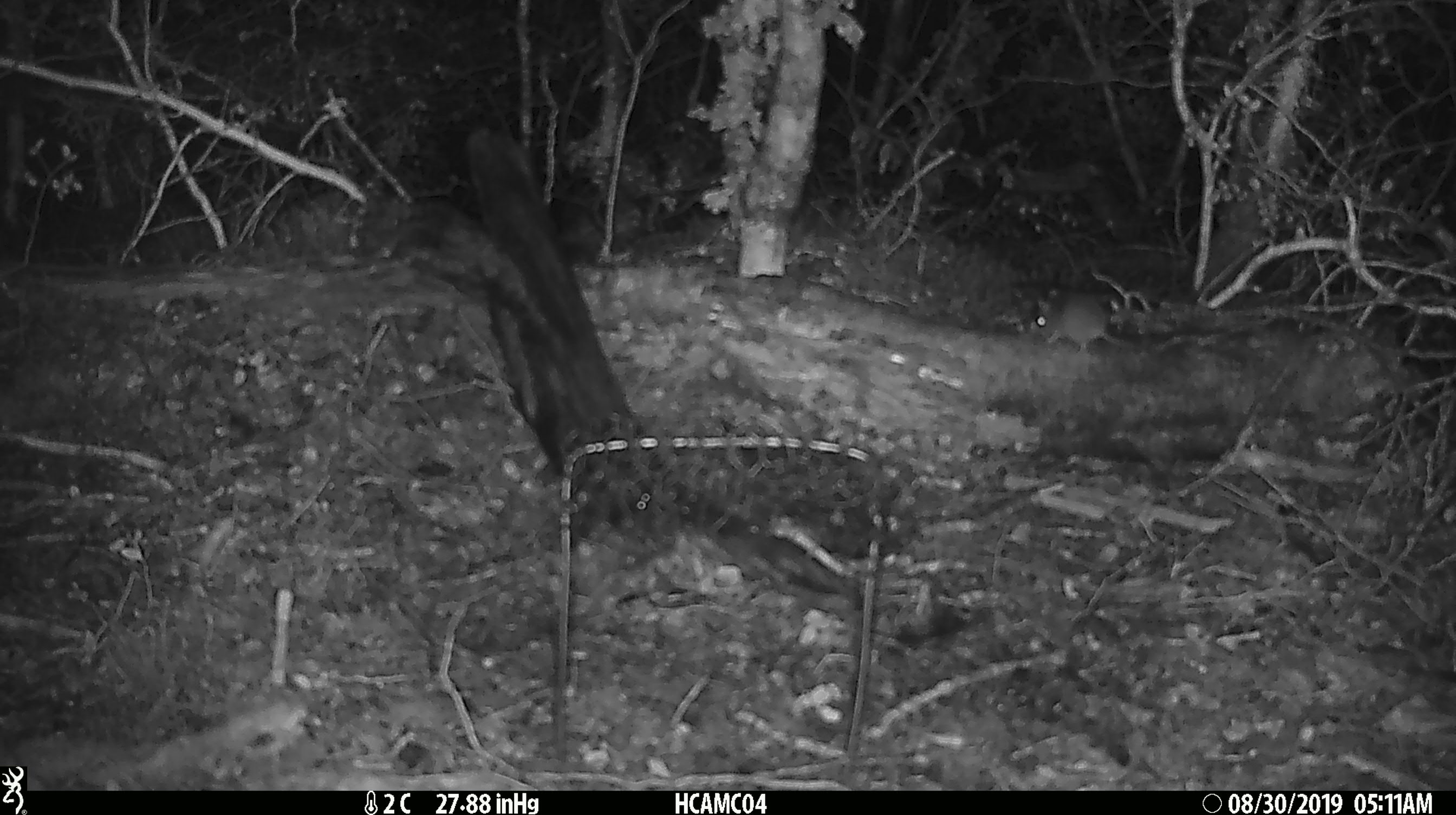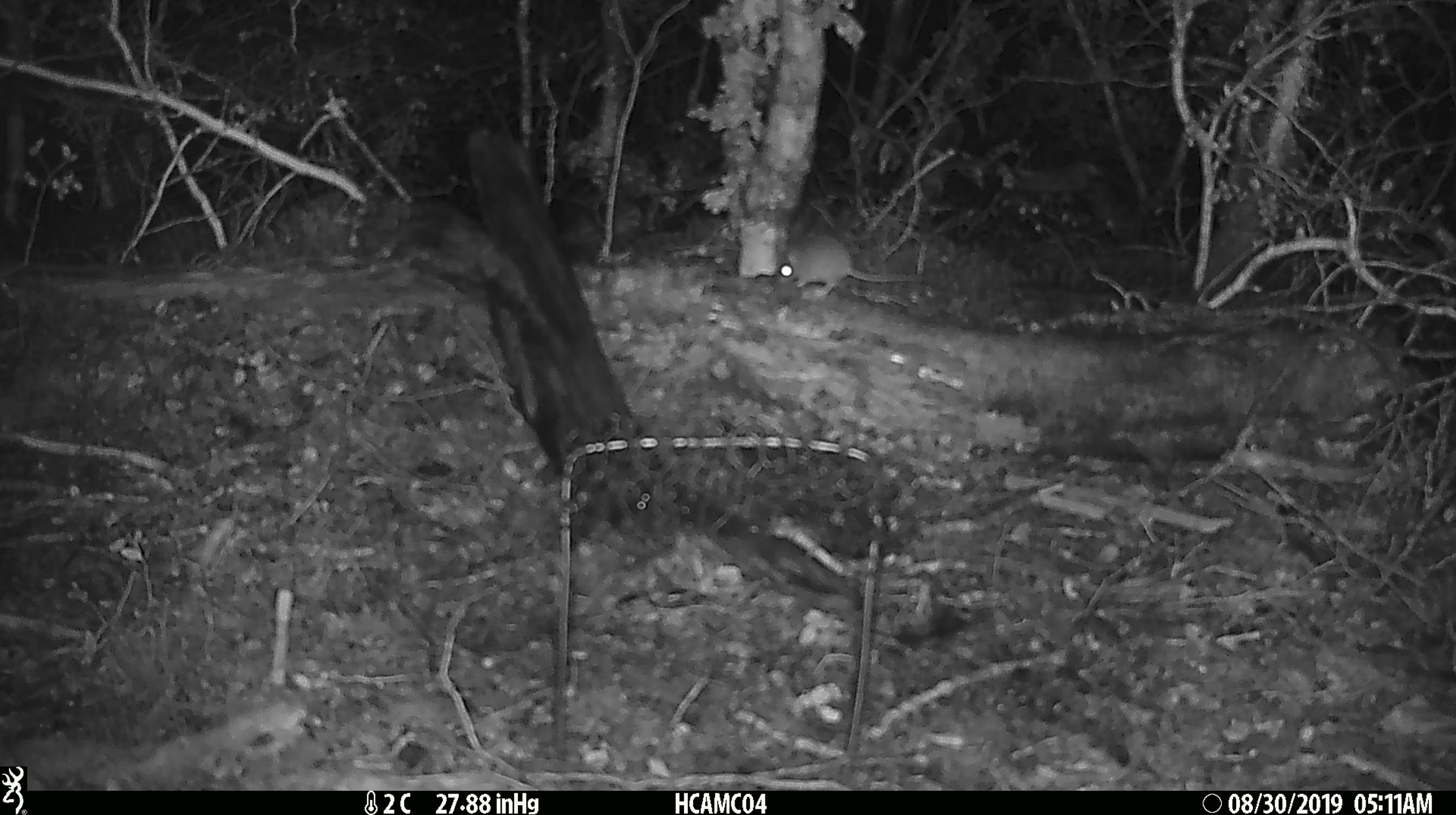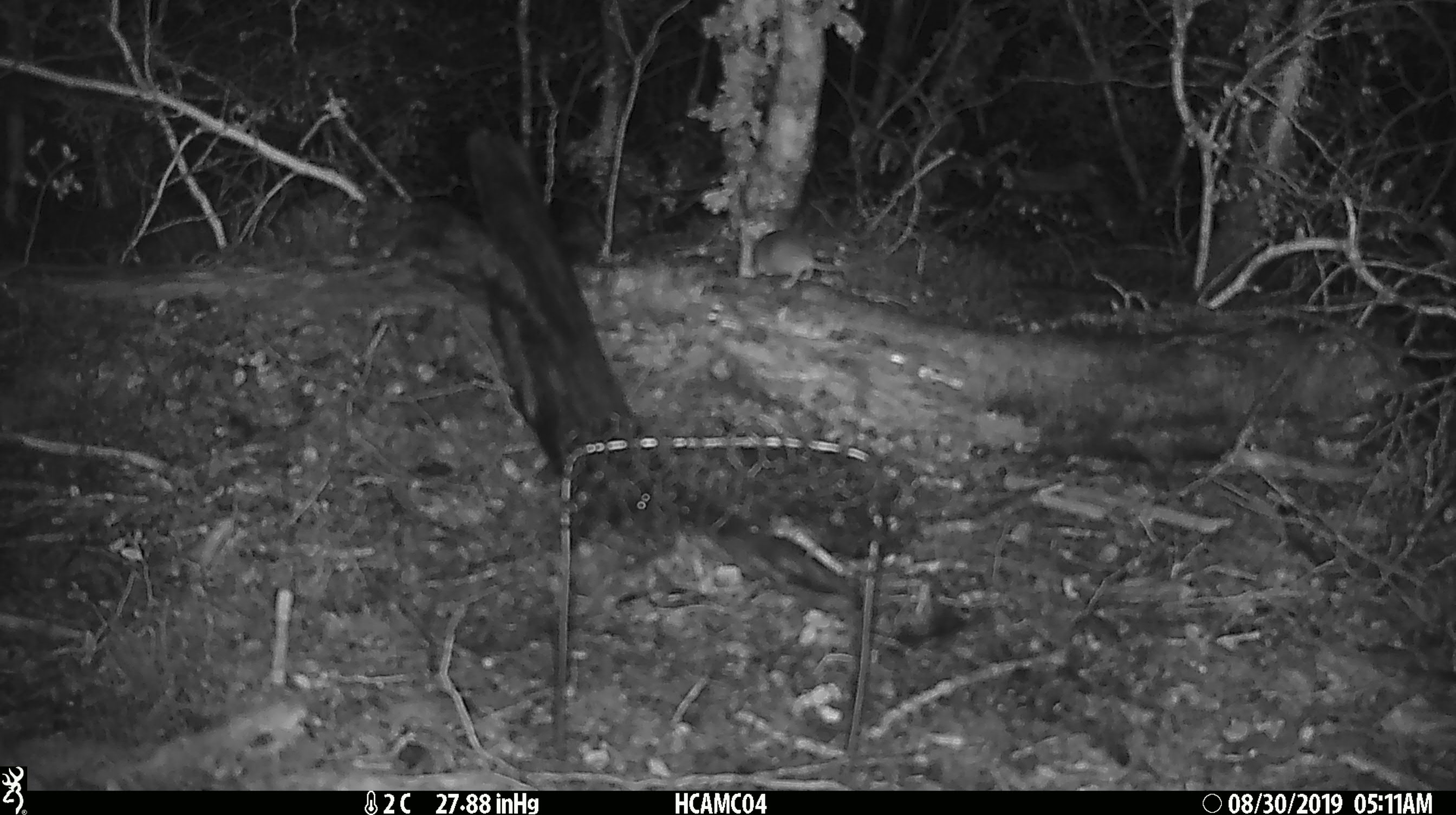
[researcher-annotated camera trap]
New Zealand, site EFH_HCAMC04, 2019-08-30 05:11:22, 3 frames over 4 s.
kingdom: Animalia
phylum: Chordata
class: Mammalia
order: Rodentia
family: Muridae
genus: Mus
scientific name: Mus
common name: mouse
Mouse (Mus).